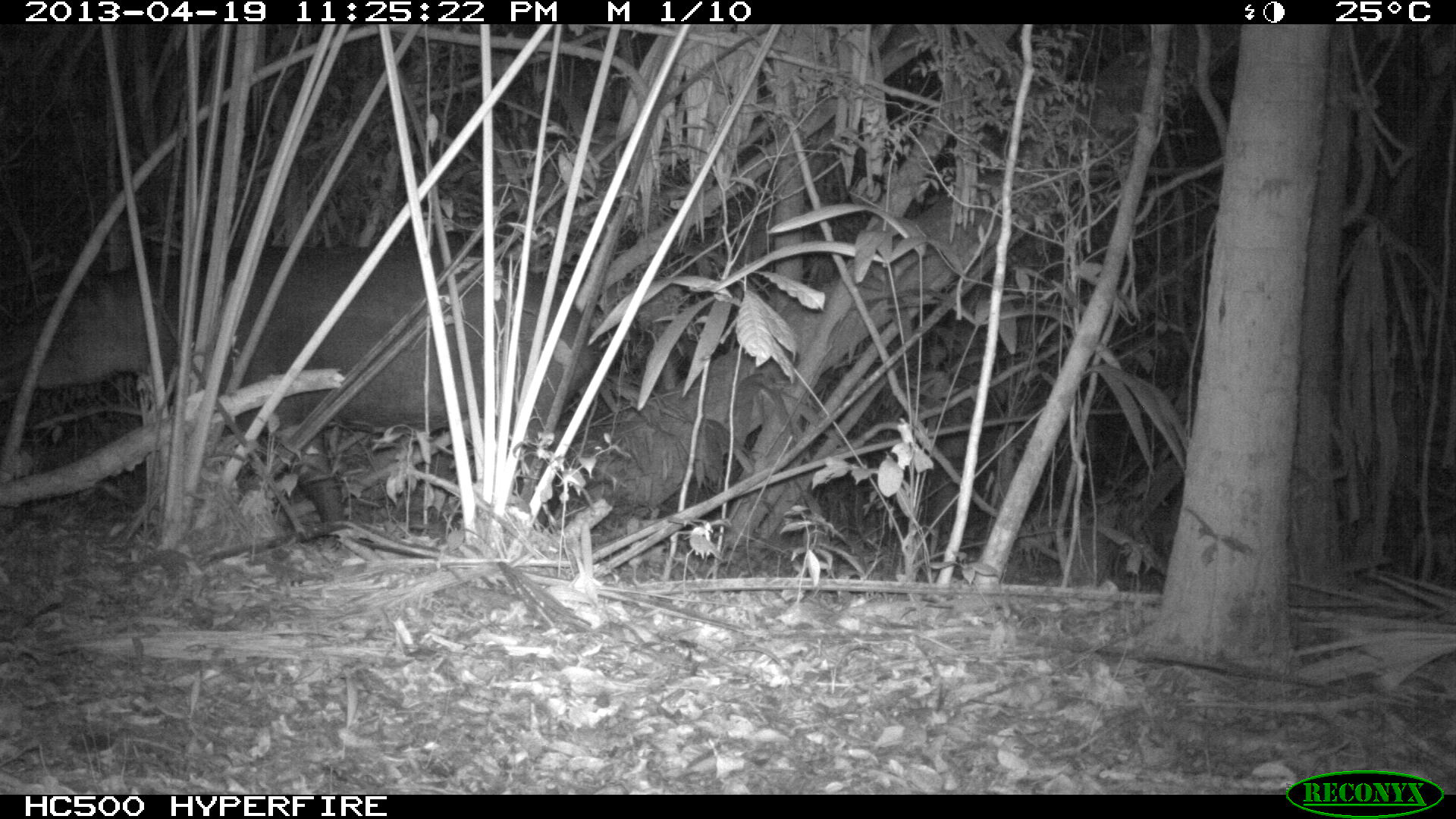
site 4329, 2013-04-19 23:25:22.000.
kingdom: Animalia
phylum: Chordata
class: Mammalia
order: Perissodactyla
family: Tapiridae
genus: Tapirus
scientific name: Tapirus bairdii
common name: baird's tapir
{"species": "Tapirus bairdii (baird's tapir)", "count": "1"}